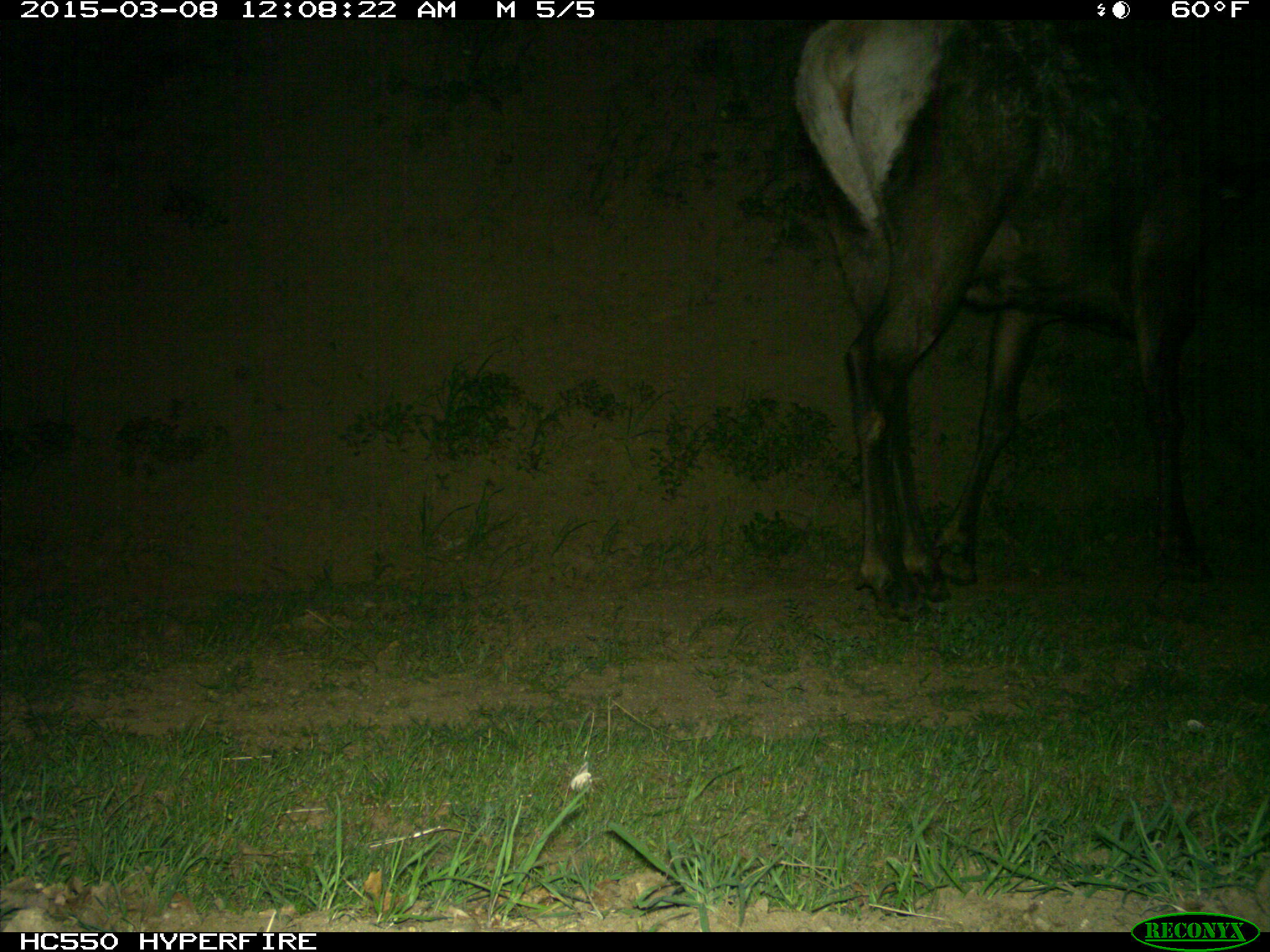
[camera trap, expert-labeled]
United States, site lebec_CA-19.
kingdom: Animalia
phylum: Chordata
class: Mammalia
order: Artiodactyla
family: Cervidae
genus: Cervus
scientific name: Cervus canadensis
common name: elk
Cervus canadensis (elk).